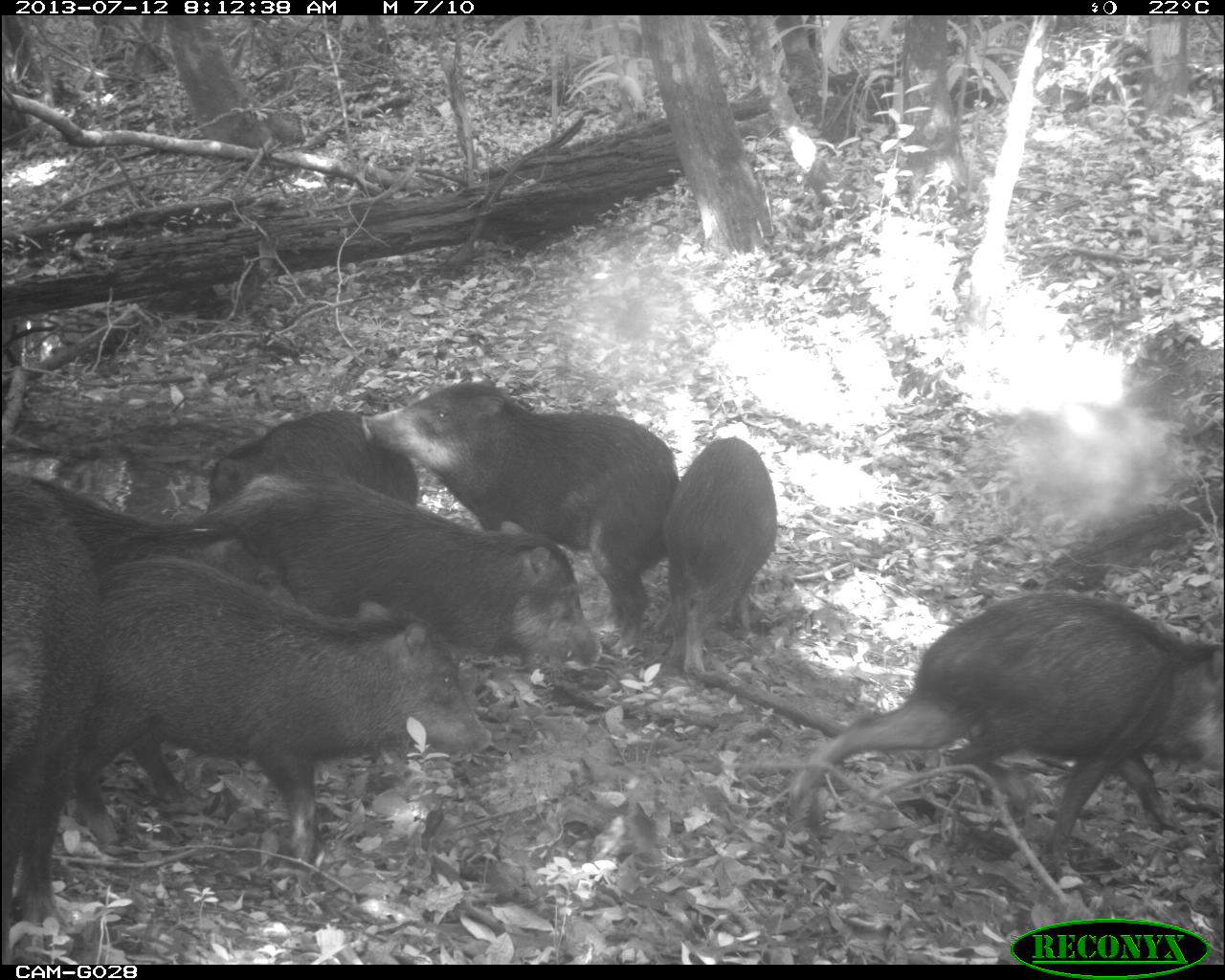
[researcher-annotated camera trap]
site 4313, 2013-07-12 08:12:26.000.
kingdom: Animalia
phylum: Chordata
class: Mammalia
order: Artiodactyla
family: Tayassuidae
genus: Tayassu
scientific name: Tayassu pecari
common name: white-lipped peccary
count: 20